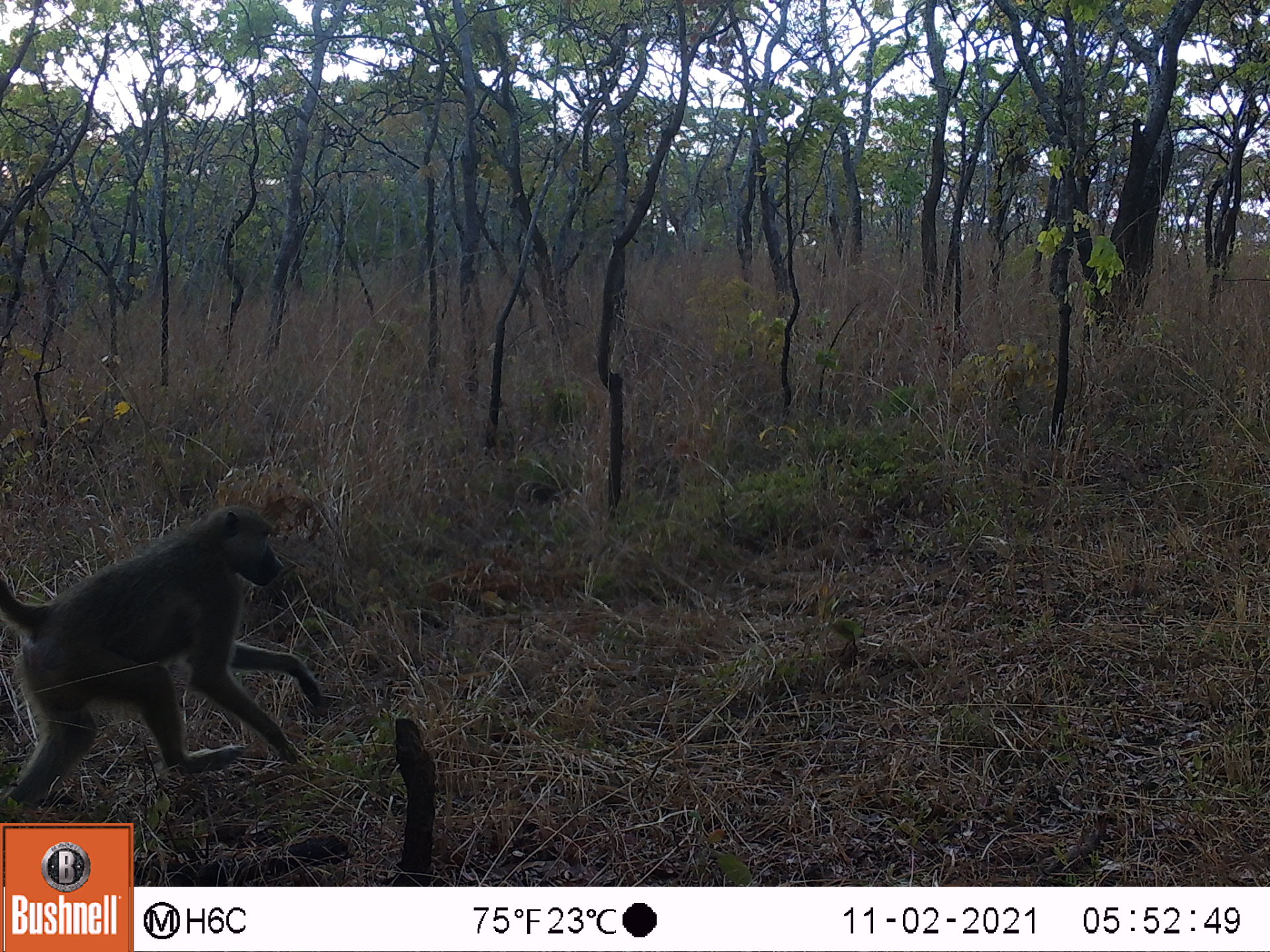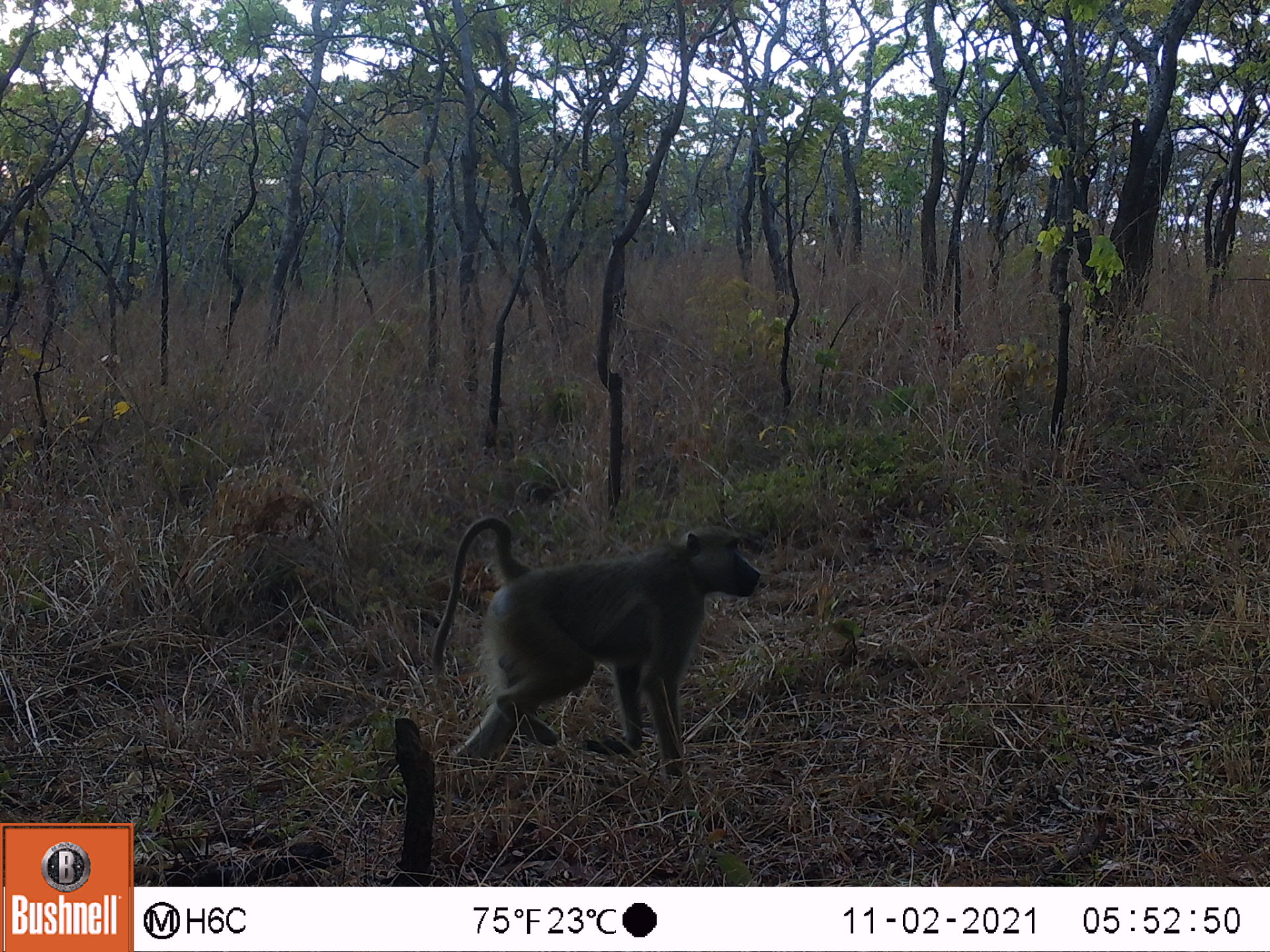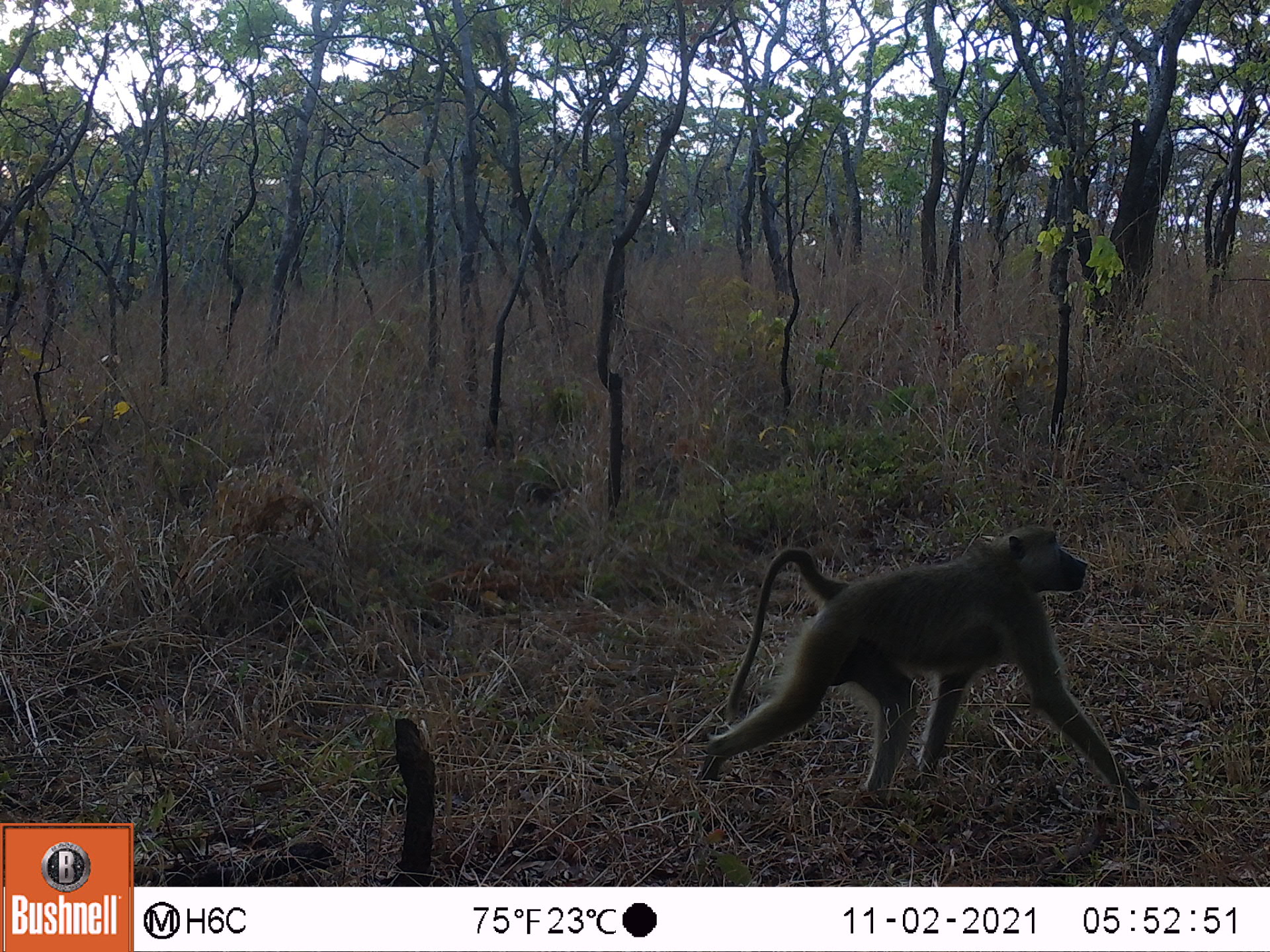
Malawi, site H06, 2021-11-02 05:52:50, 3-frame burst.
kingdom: Animalia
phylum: Chordata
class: Mammalia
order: Primates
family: Cercopithecidae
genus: Papio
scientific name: Papio cynocephalus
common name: yellow baboon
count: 1